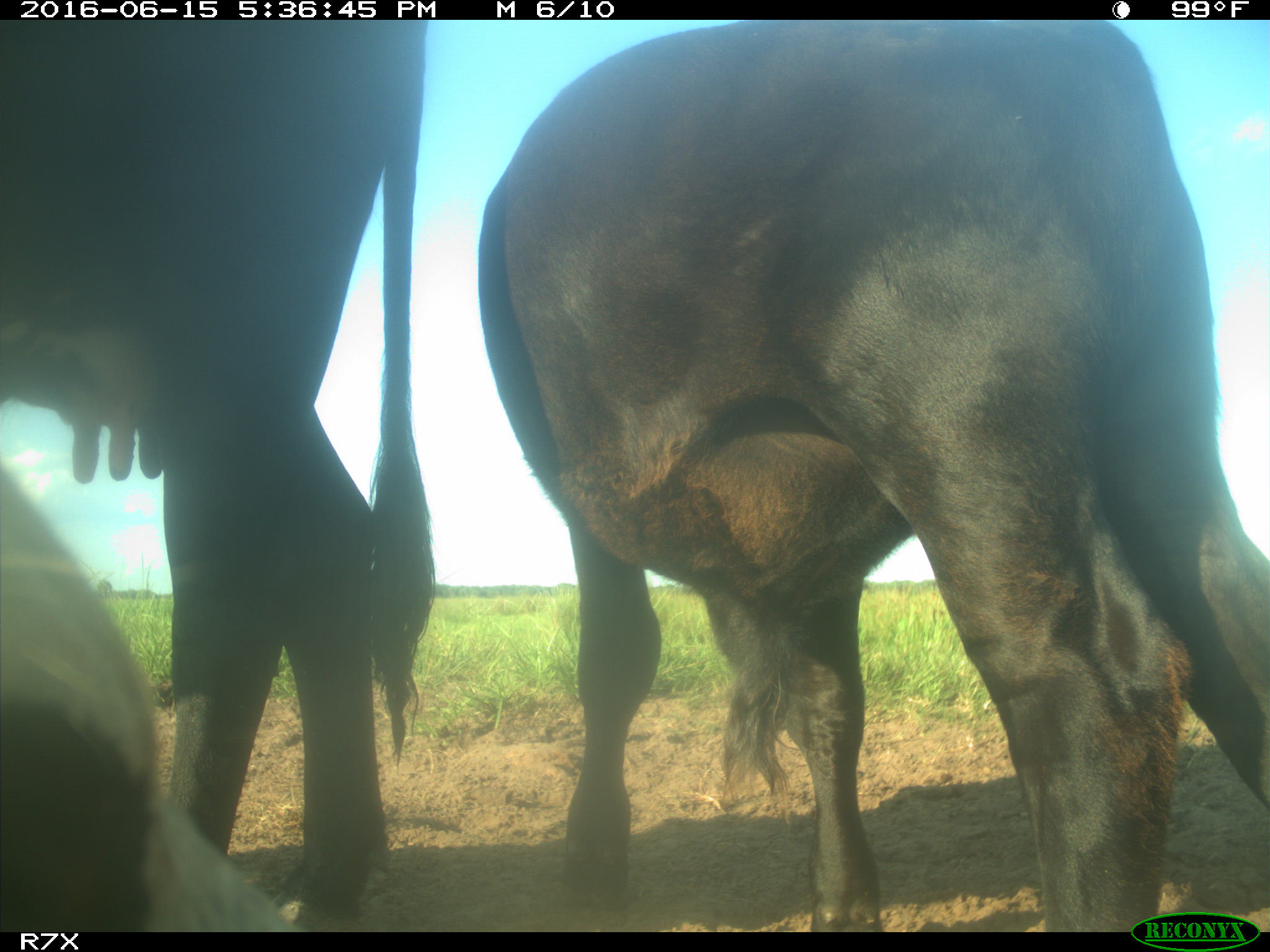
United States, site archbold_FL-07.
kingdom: Animalia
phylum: Chordata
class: Mammalia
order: Artiodactyla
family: Bovidae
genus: Bos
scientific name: Bos taurus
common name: domestic cow